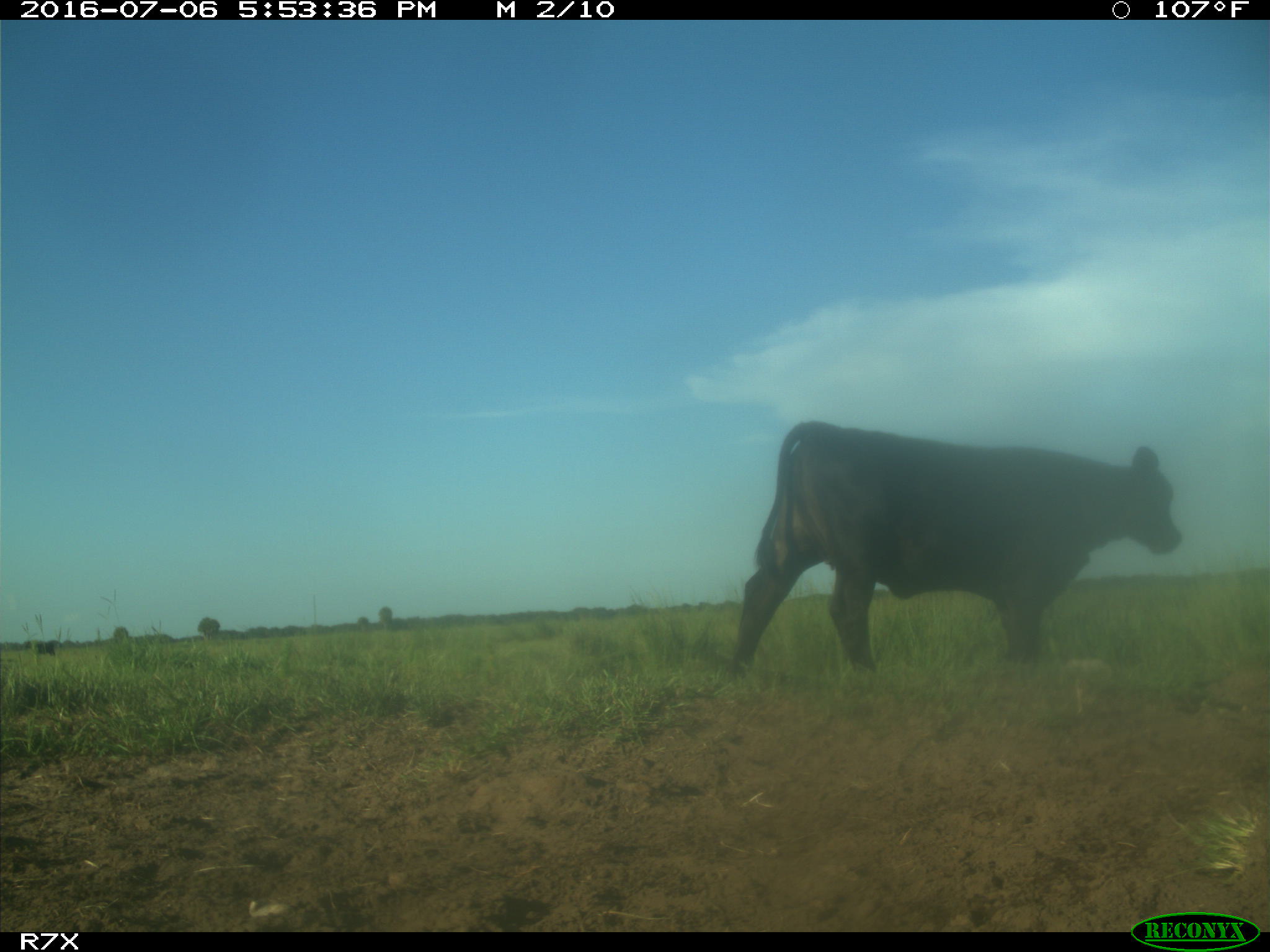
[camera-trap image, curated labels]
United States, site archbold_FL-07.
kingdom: Animalia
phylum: Chordata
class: Mammalia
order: Artiodactyla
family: Bovidae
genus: Bos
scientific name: Bos taurus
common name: domestic cow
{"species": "Bos taurus (domestic cow)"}